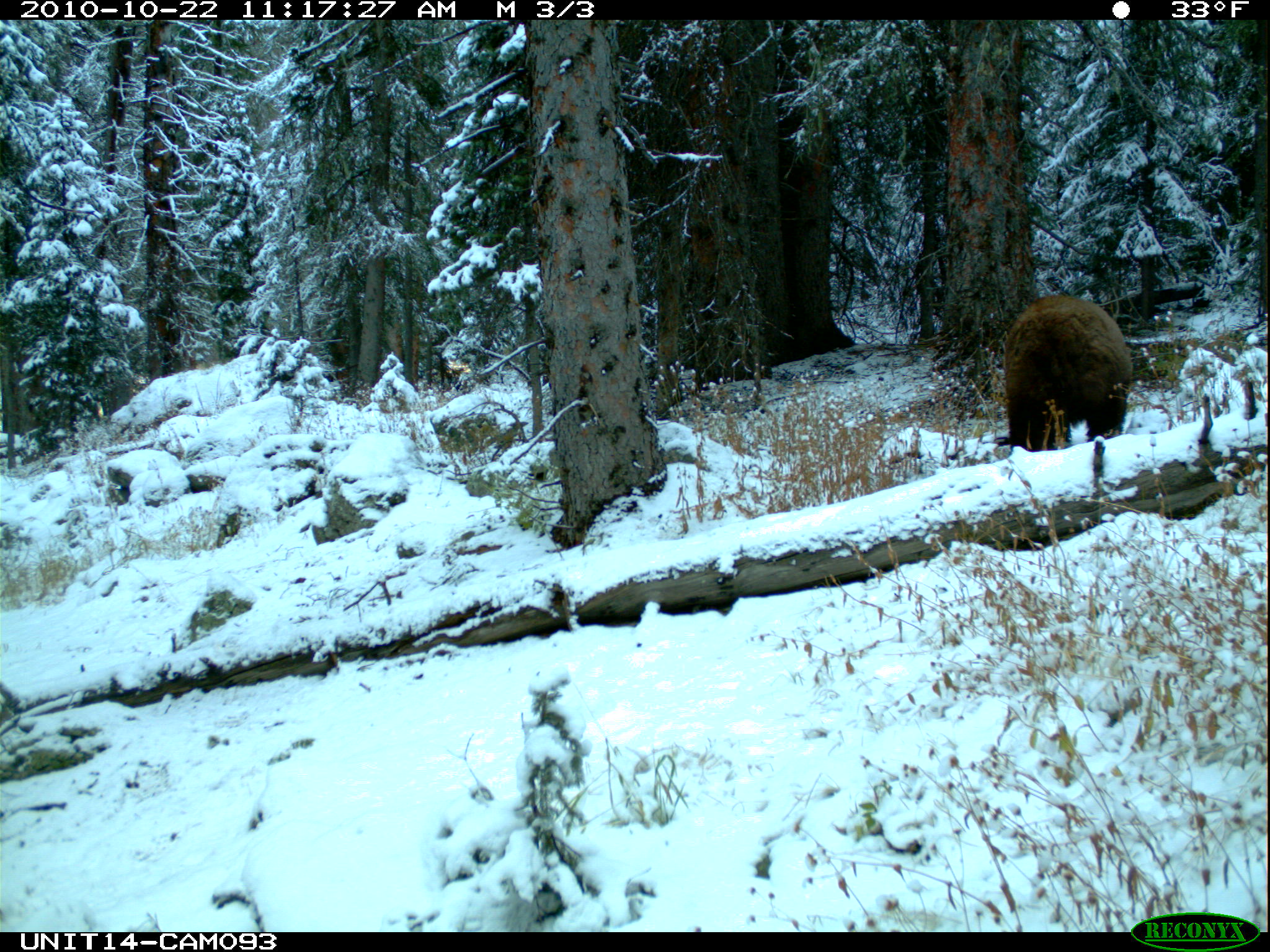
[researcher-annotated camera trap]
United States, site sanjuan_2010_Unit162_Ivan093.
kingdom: Animalia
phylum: Chordata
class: Mammalia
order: Carnivora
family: Ursidae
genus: Ursus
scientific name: Ursus americanus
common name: american black bear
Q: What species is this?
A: Ursus americanus (american black bear).